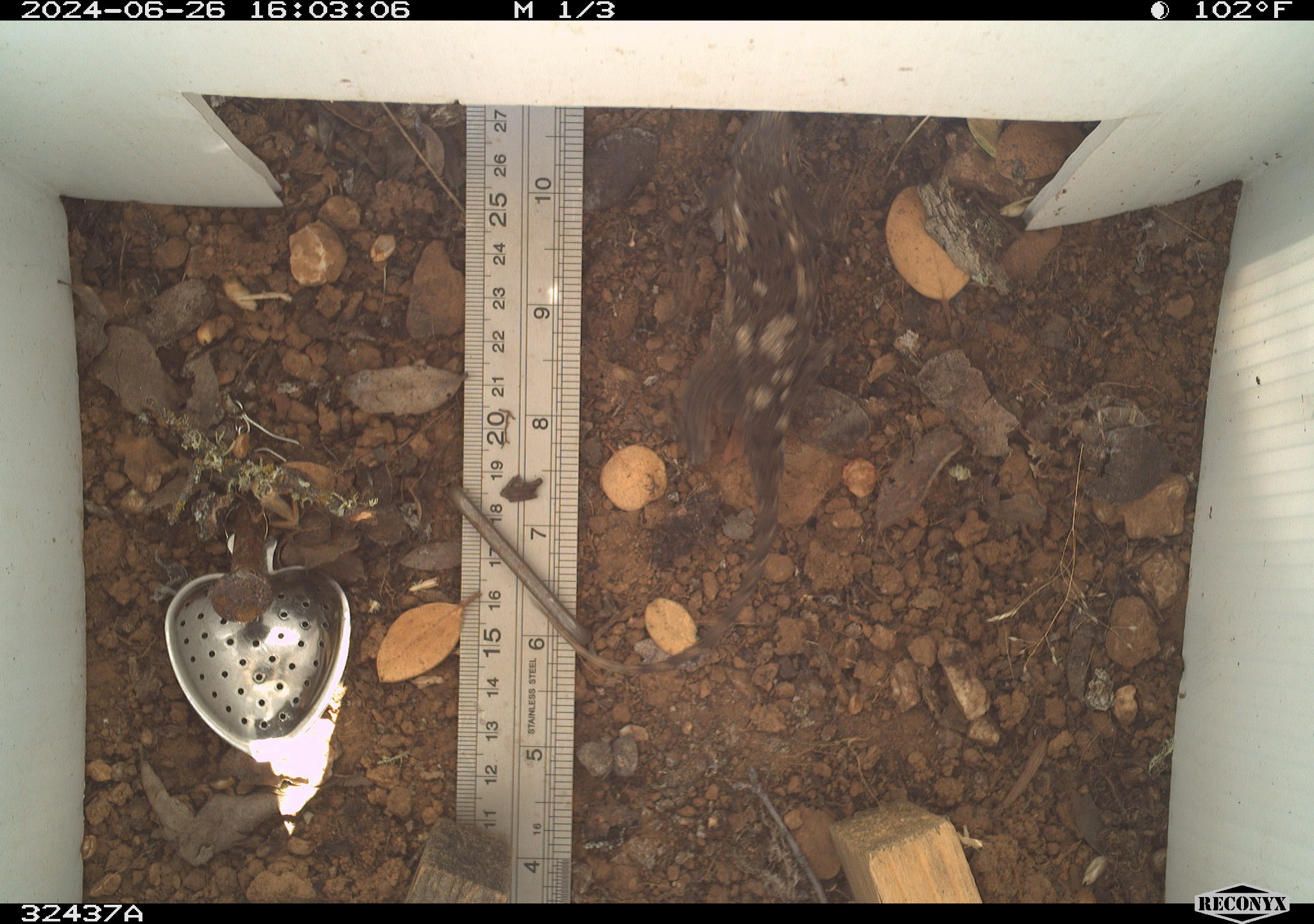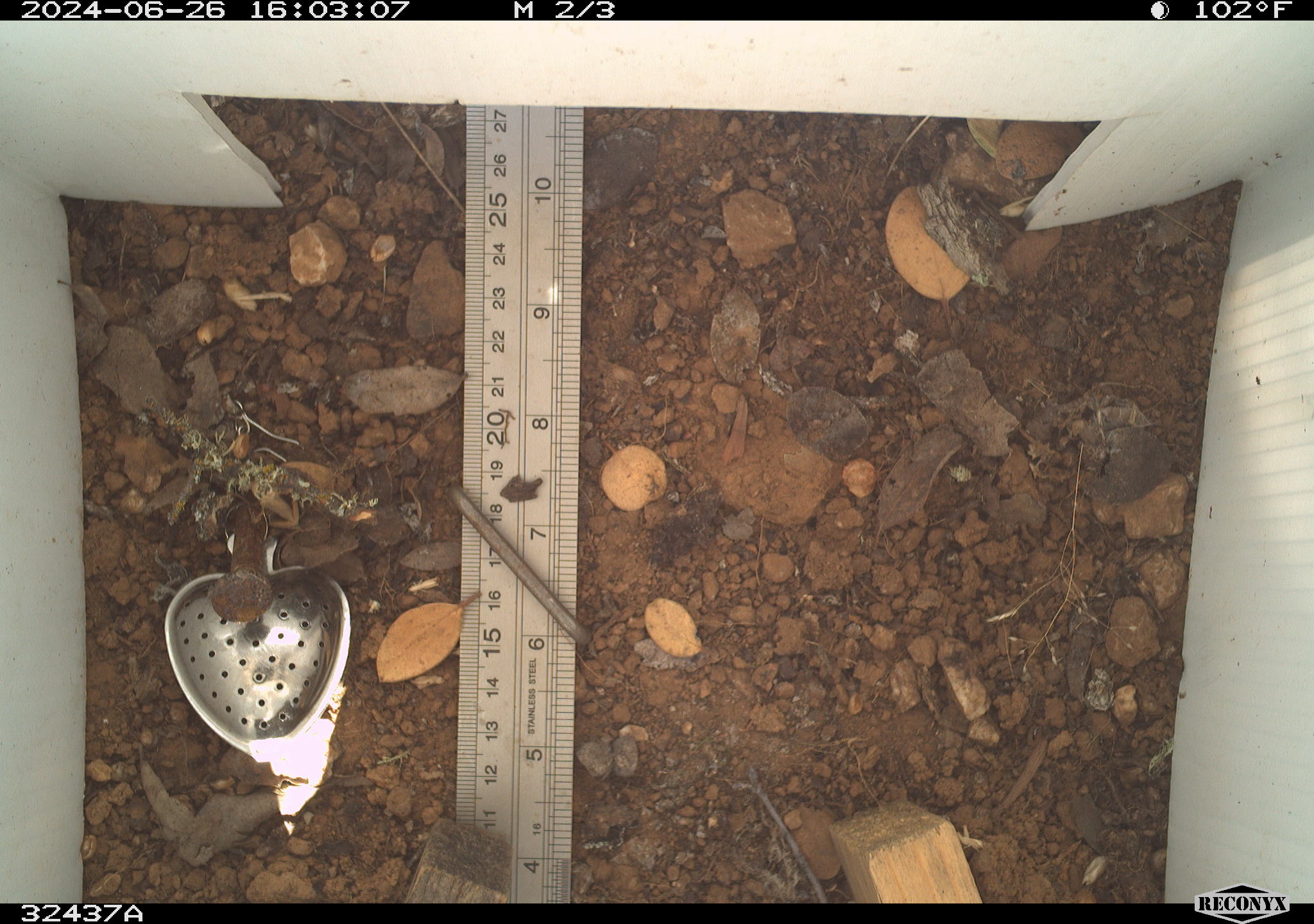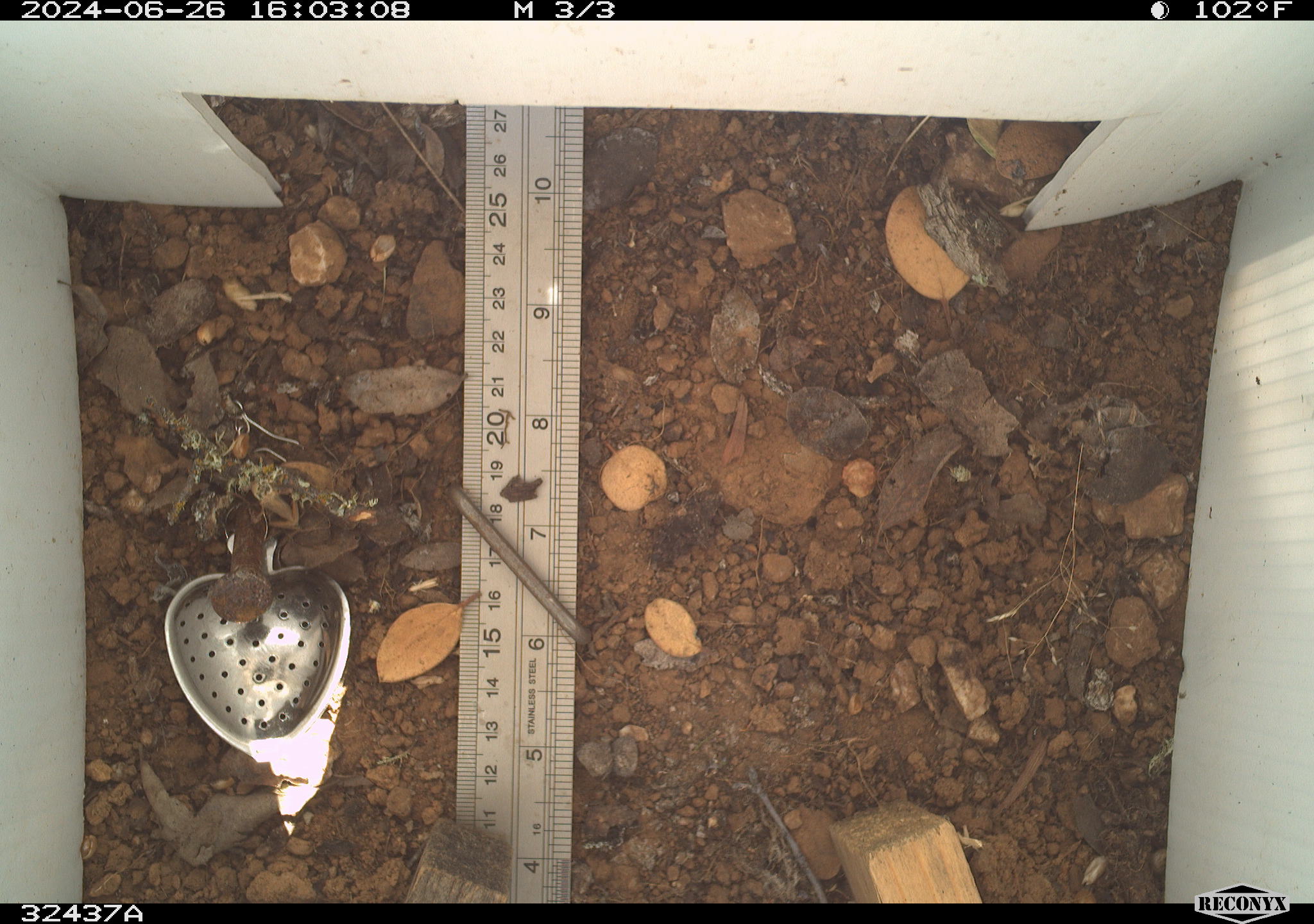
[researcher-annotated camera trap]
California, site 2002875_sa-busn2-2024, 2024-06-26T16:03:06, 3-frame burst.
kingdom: Animalia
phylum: Chordata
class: Reptilia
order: Squamata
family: Phrynosomatidae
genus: Sceloporus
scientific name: Sceloporus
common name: spiny lizards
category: sceloporus species